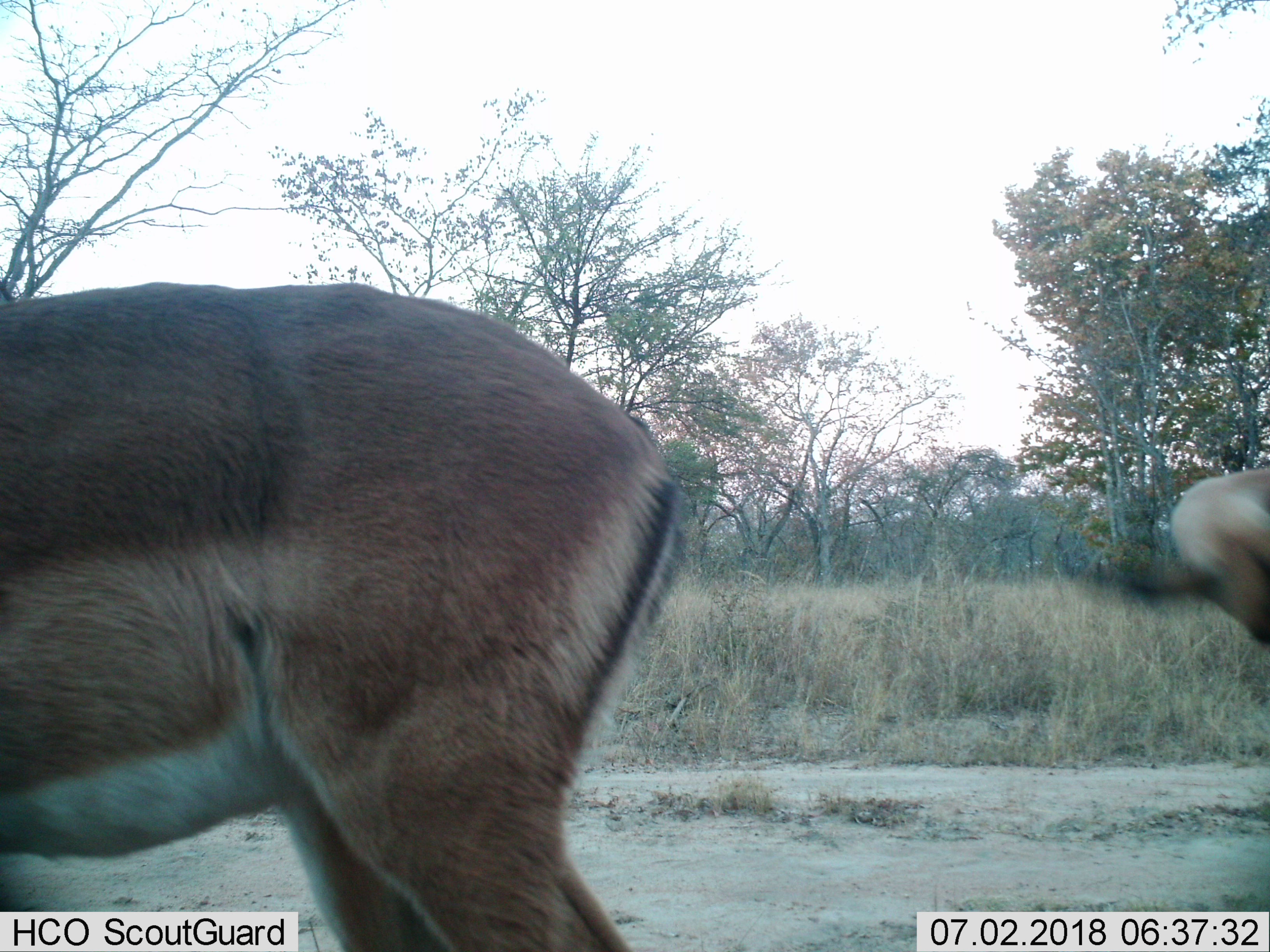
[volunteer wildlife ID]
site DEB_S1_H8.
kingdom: Animalia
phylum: Chordata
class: Mammalia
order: Artiodactyla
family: Bovidae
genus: Aepyceros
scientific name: Aepyceros melampus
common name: impala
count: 2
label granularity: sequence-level